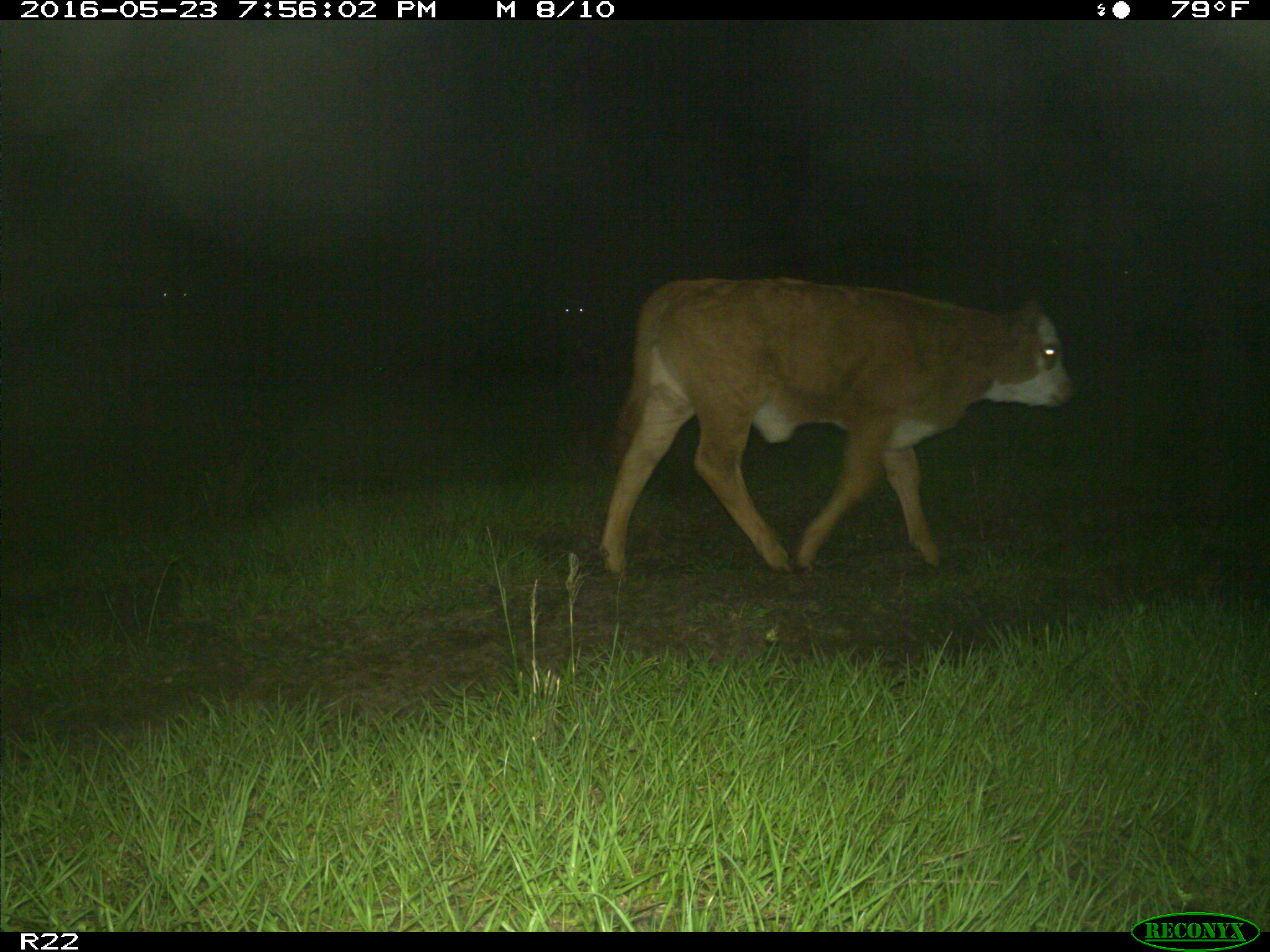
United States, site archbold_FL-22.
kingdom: Animalia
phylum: Chordata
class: Mammalia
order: Artiodactyla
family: Bovidae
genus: Bos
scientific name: Bos taurus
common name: domestic cow